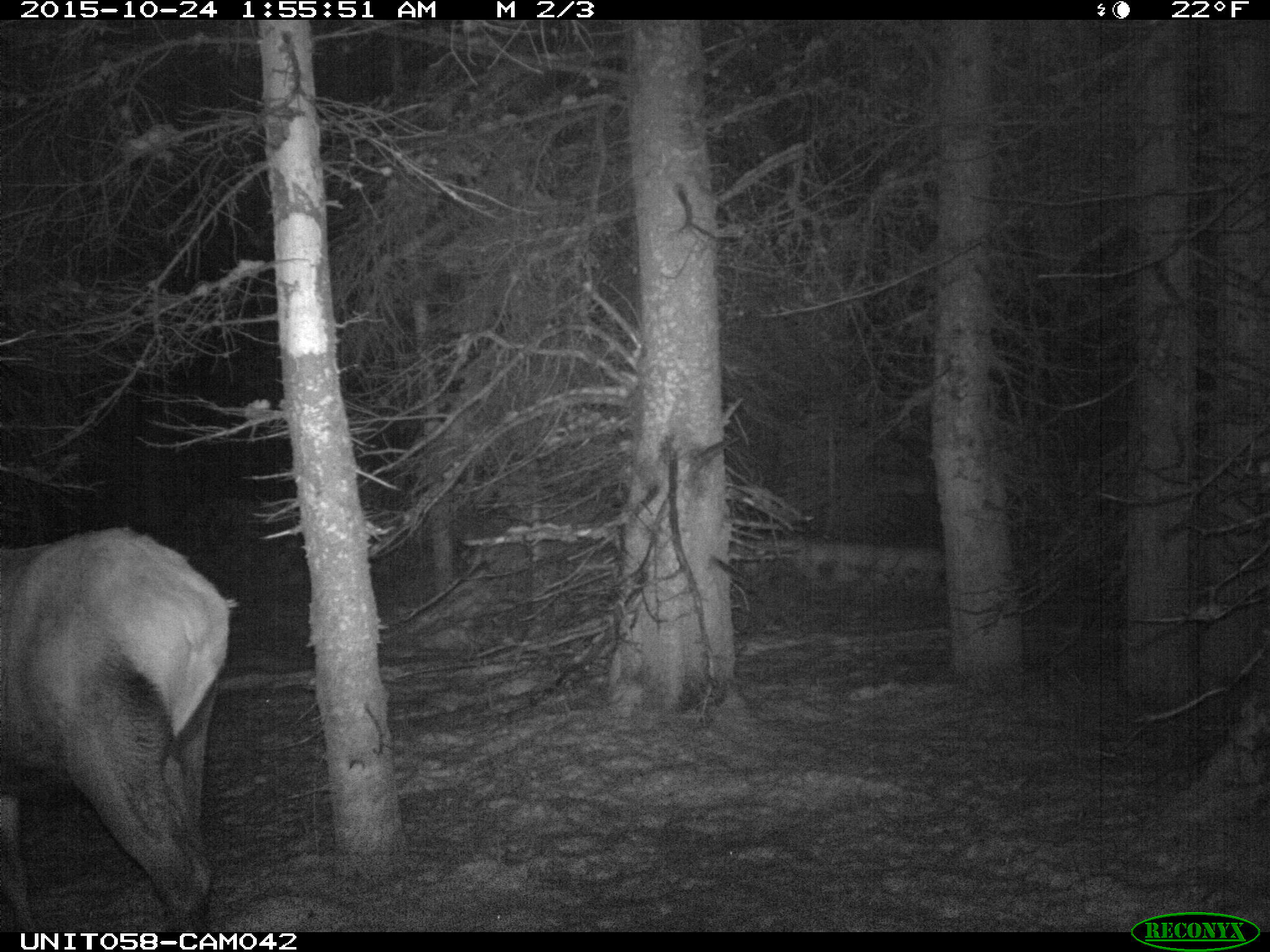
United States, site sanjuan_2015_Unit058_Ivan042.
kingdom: Animalia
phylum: Chordata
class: Mammalia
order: Artiodactyla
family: Cervidae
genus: Cervus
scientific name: Cervus elaphus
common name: red deer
Cervus elaphus (red deer).